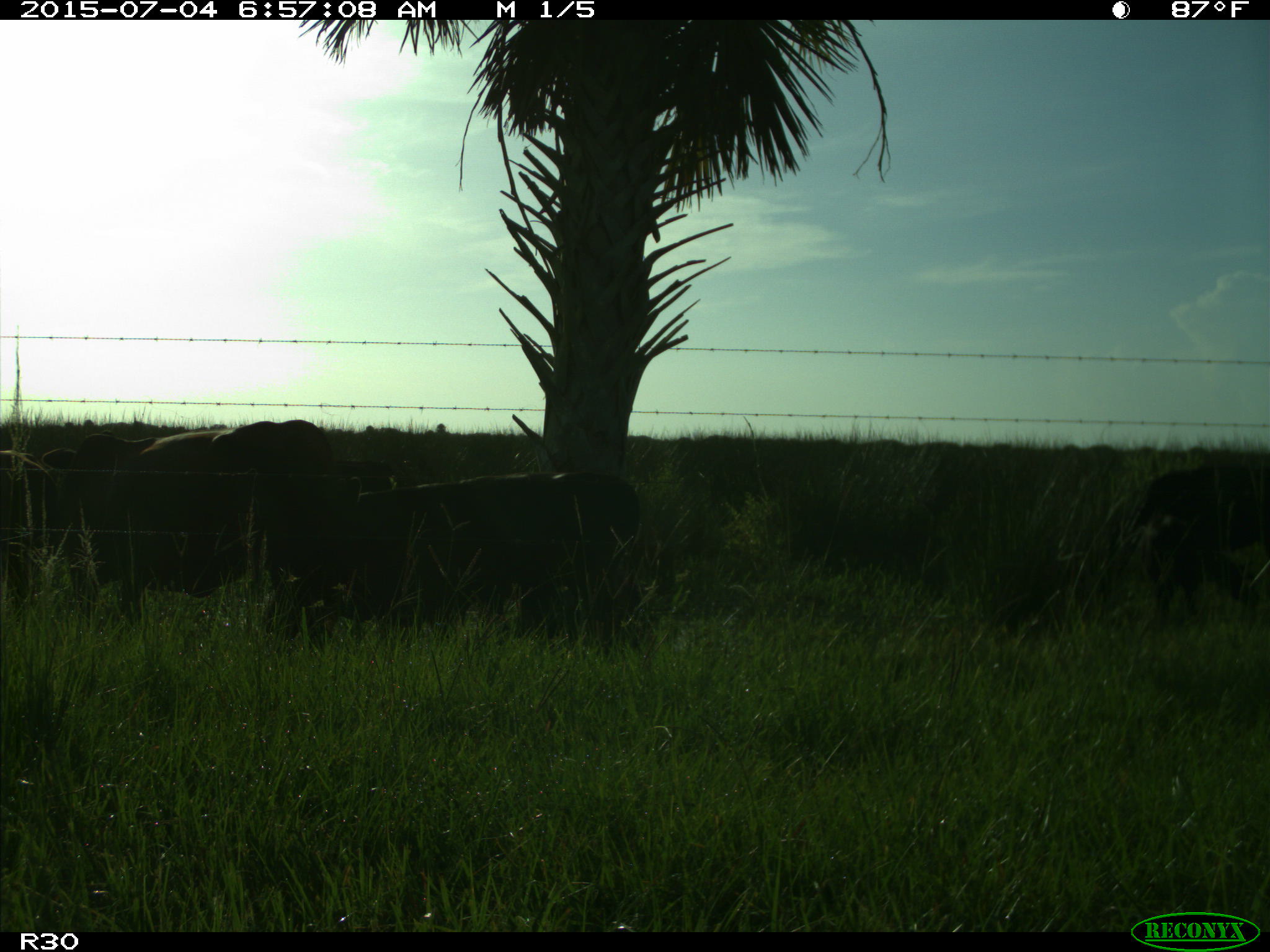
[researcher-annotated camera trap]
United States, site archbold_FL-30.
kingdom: Animalia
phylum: Chordata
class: Mammalia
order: Artiodactyla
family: Bovidae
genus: Bos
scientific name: Bos taurus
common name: domestic cow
Bos taurus (domestic cow).